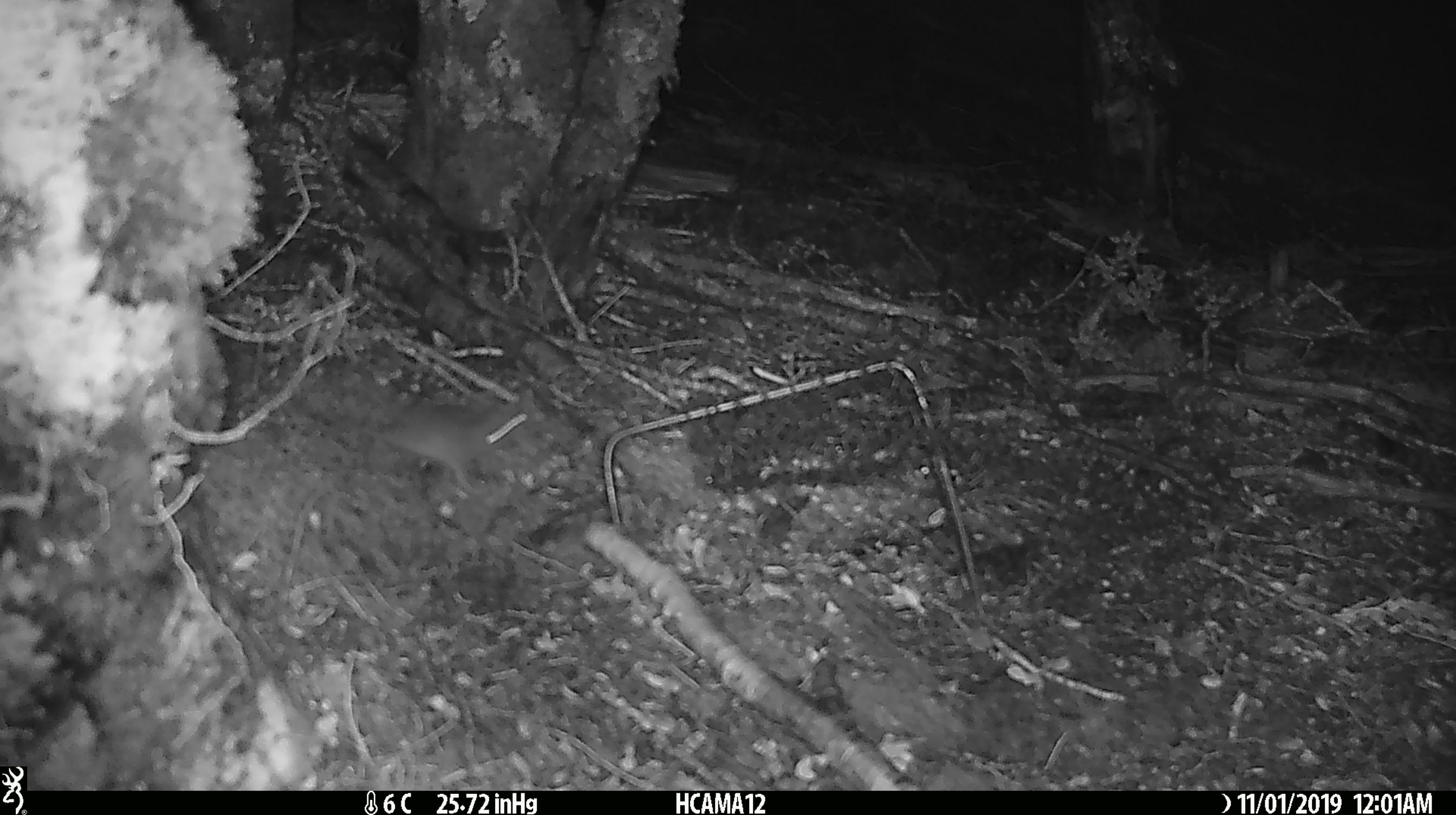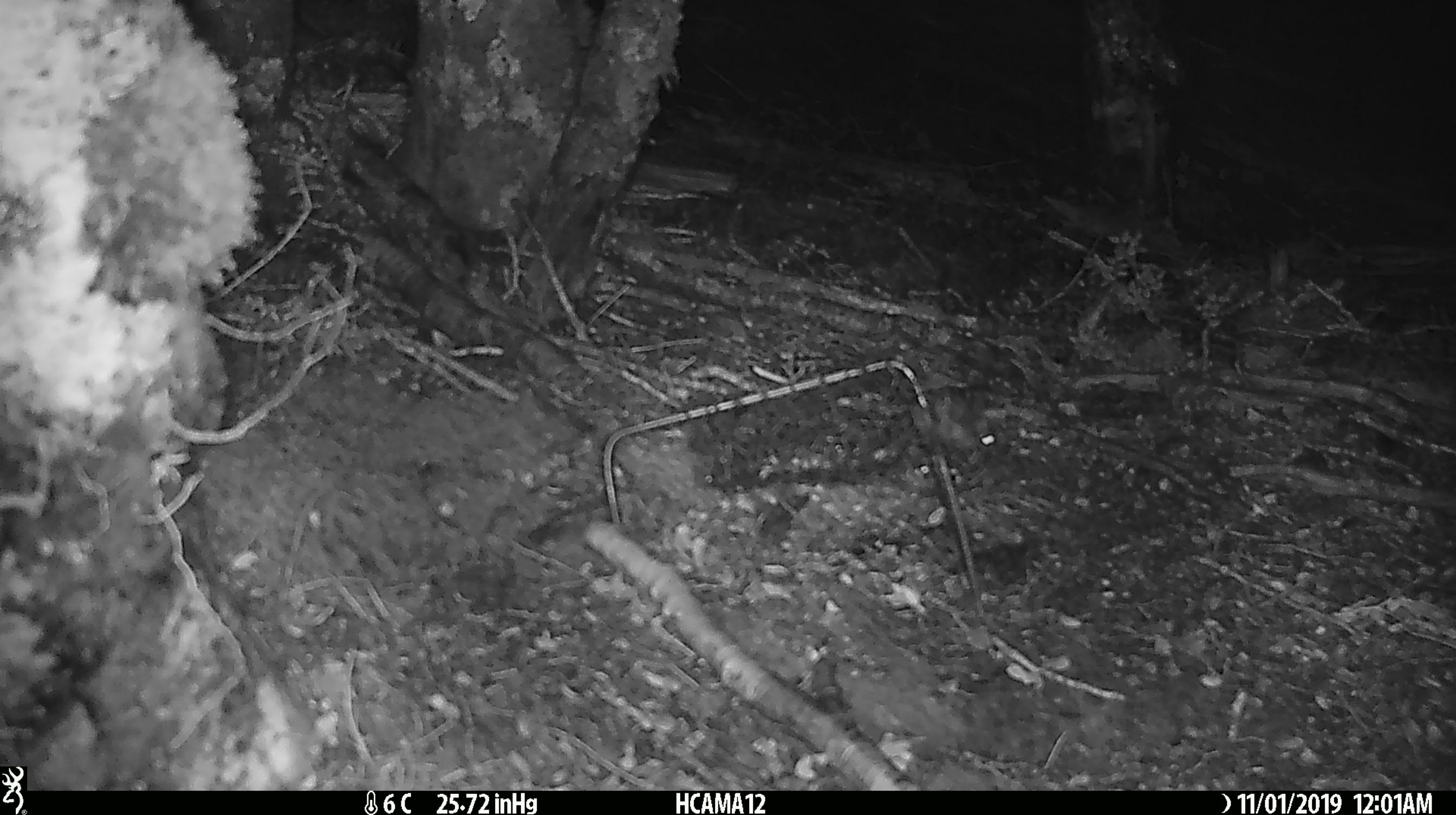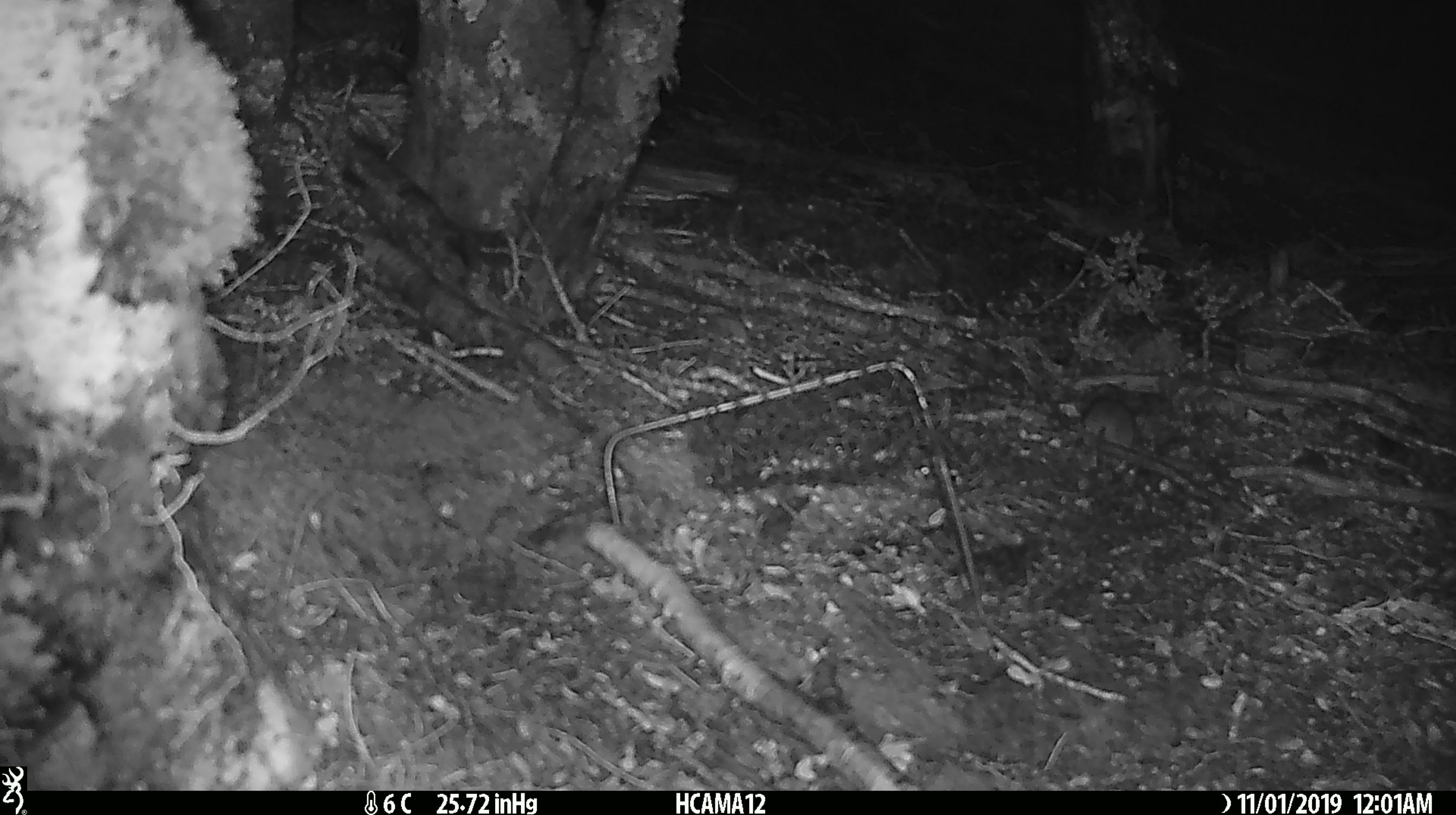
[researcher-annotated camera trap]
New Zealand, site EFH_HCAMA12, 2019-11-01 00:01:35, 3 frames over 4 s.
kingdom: Animalia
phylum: Chordata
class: Mammalia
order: Rodentia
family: Muridae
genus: Mus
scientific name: Mus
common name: mouse